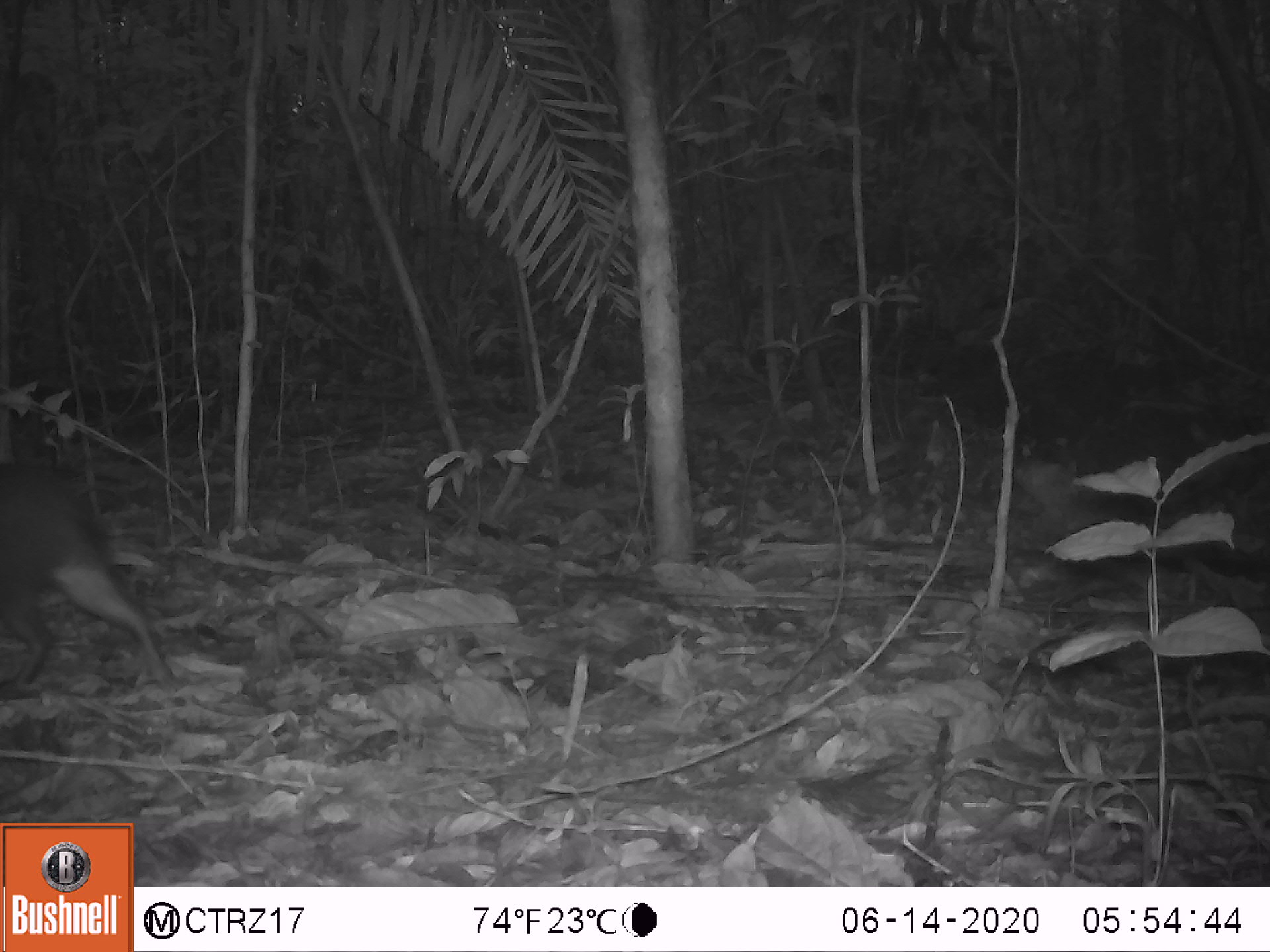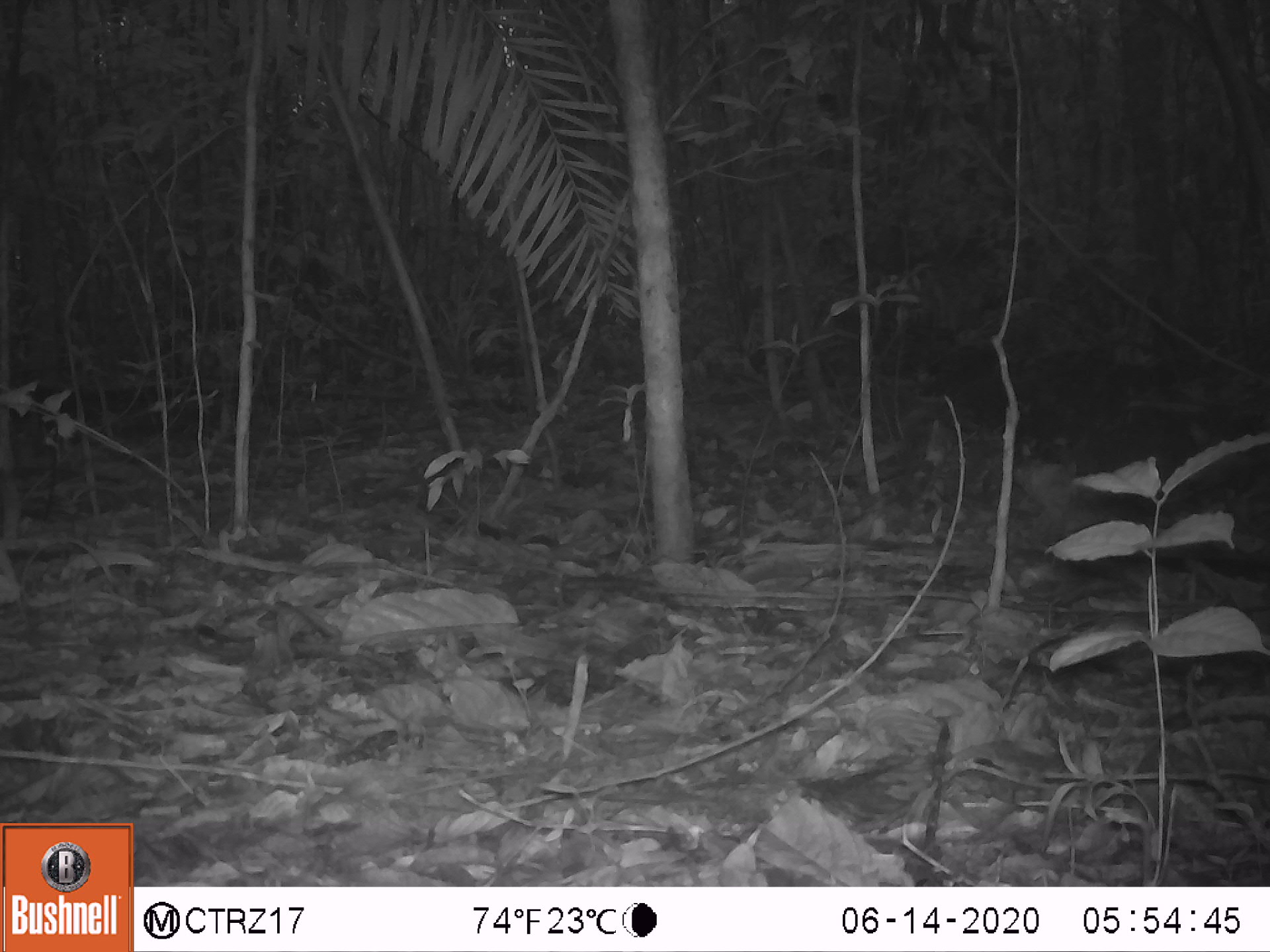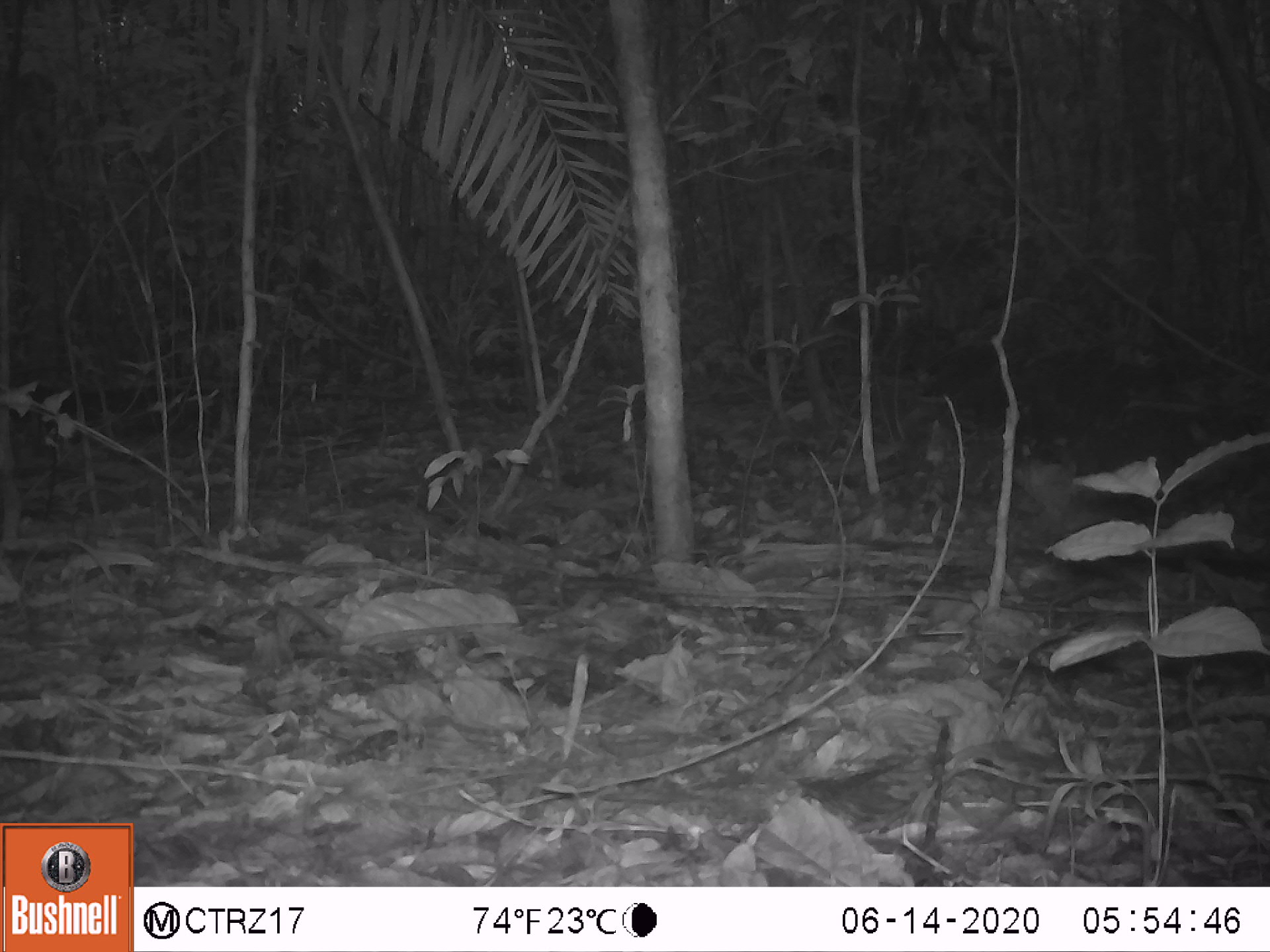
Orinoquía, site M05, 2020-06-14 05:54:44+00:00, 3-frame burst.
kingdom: Animalia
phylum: Chordata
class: Mammalia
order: Rodentia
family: Dasyproctidae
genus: Dasyprocta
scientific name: Dasyprocta fuliginosa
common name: black agouti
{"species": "black agouti (Dasyprocta fuliginosa)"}